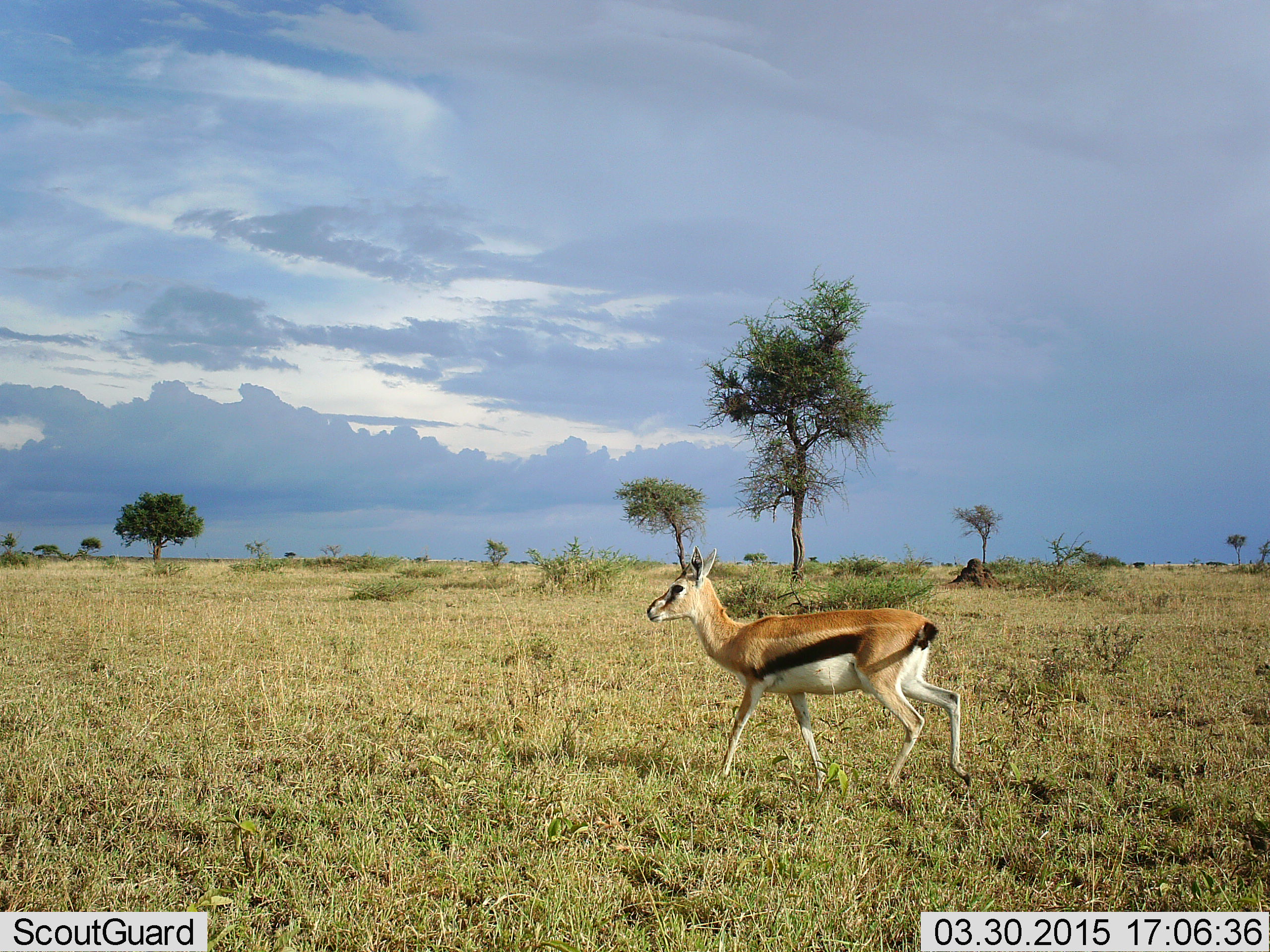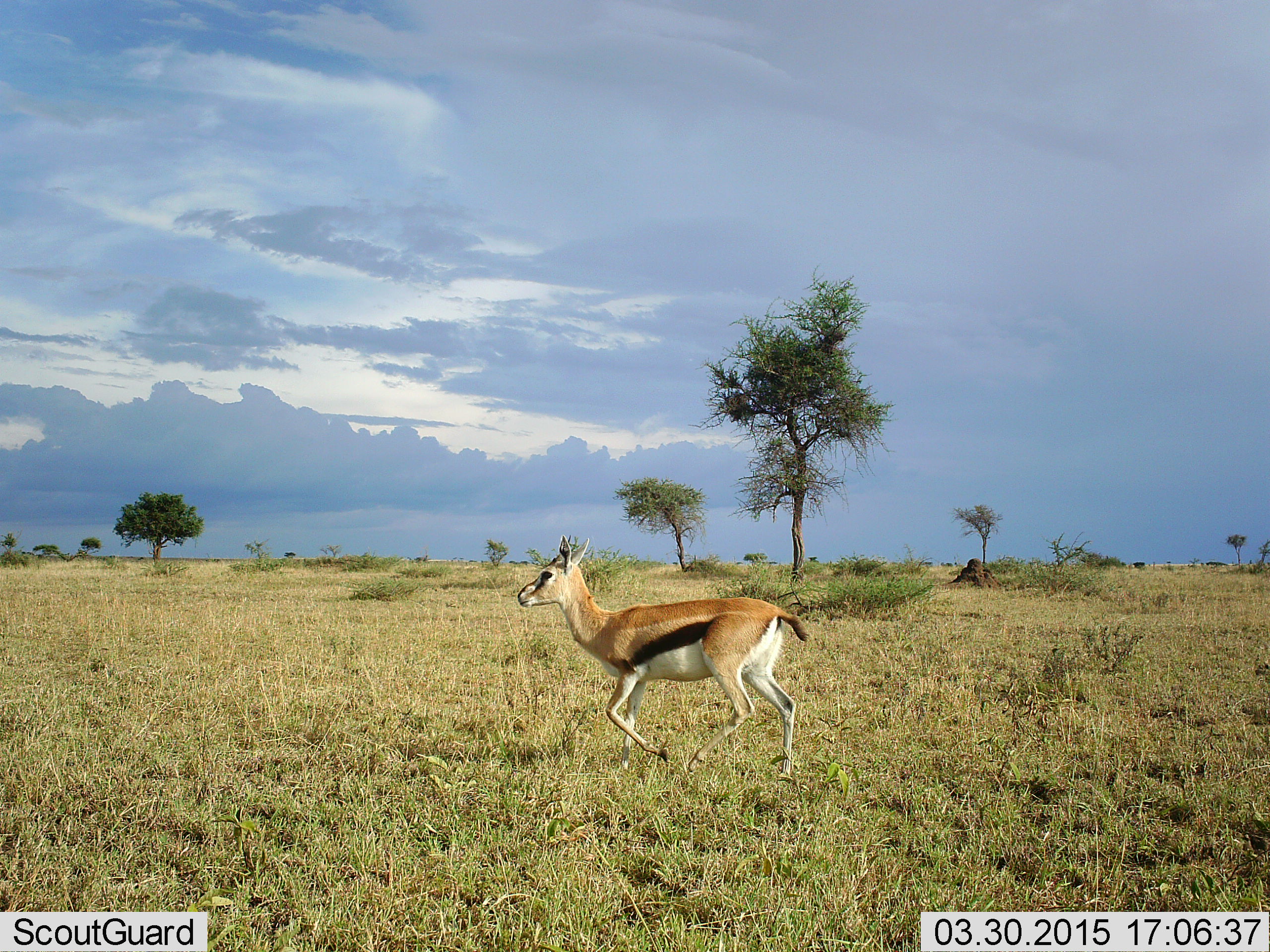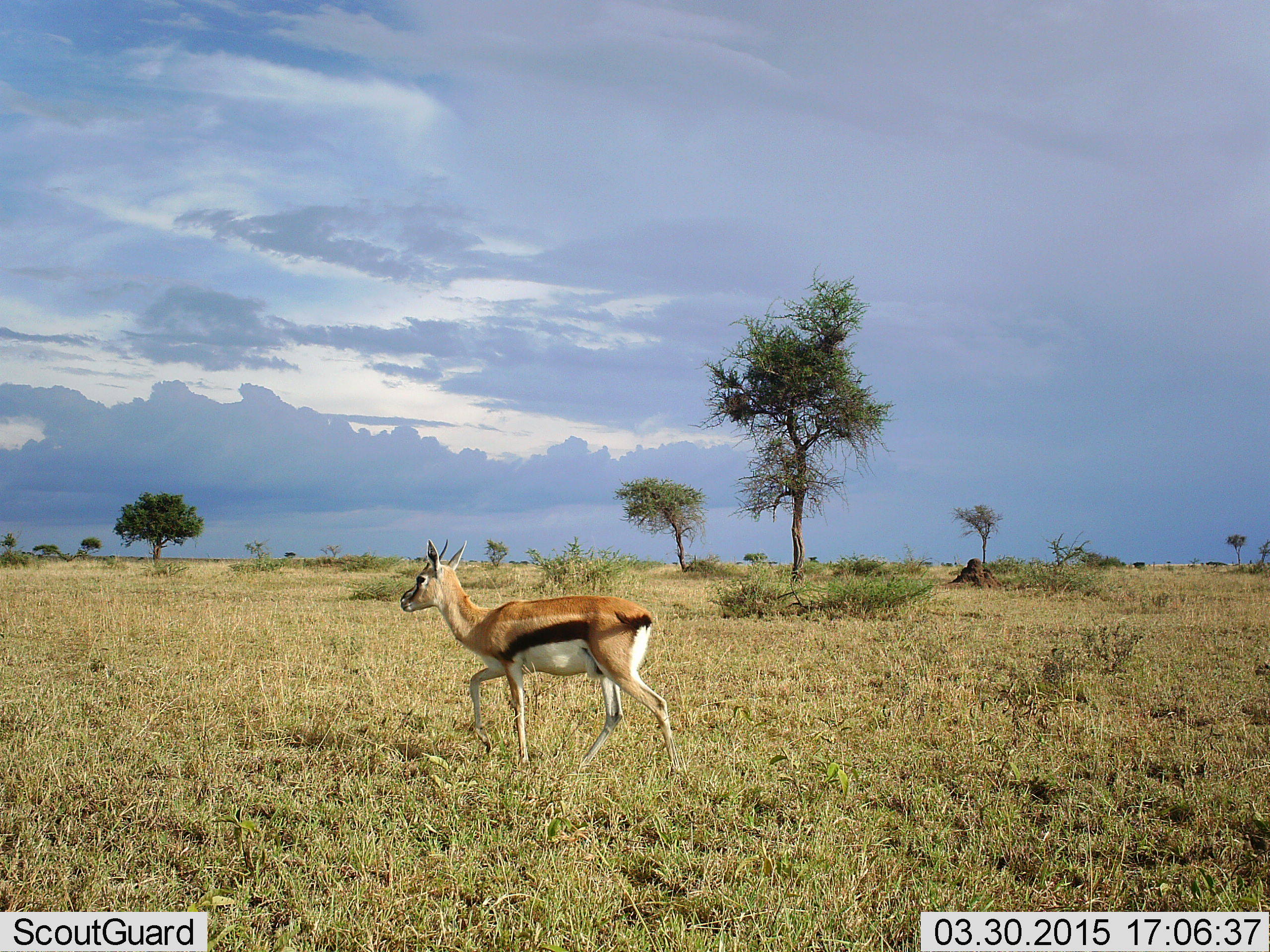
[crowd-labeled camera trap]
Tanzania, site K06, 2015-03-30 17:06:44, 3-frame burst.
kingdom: Animalia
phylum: Chordata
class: Mammalia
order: Artiodactyla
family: Bovidae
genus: Eudorcas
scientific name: Eudorcas thomsonii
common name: thomson's gazelle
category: gazellethomsons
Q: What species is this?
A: Gazellethomsons (thomson's gazelle) (Eudorcas thomsonii).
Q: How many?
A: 1.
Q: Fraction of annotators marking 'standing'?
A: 10%.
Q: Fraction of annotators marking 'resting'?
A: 0%.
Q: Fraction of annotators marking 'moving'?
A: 100%.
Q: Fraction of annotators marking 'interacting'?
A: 0%.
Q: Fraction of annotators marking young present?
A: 0%.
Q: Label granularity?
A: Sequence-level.